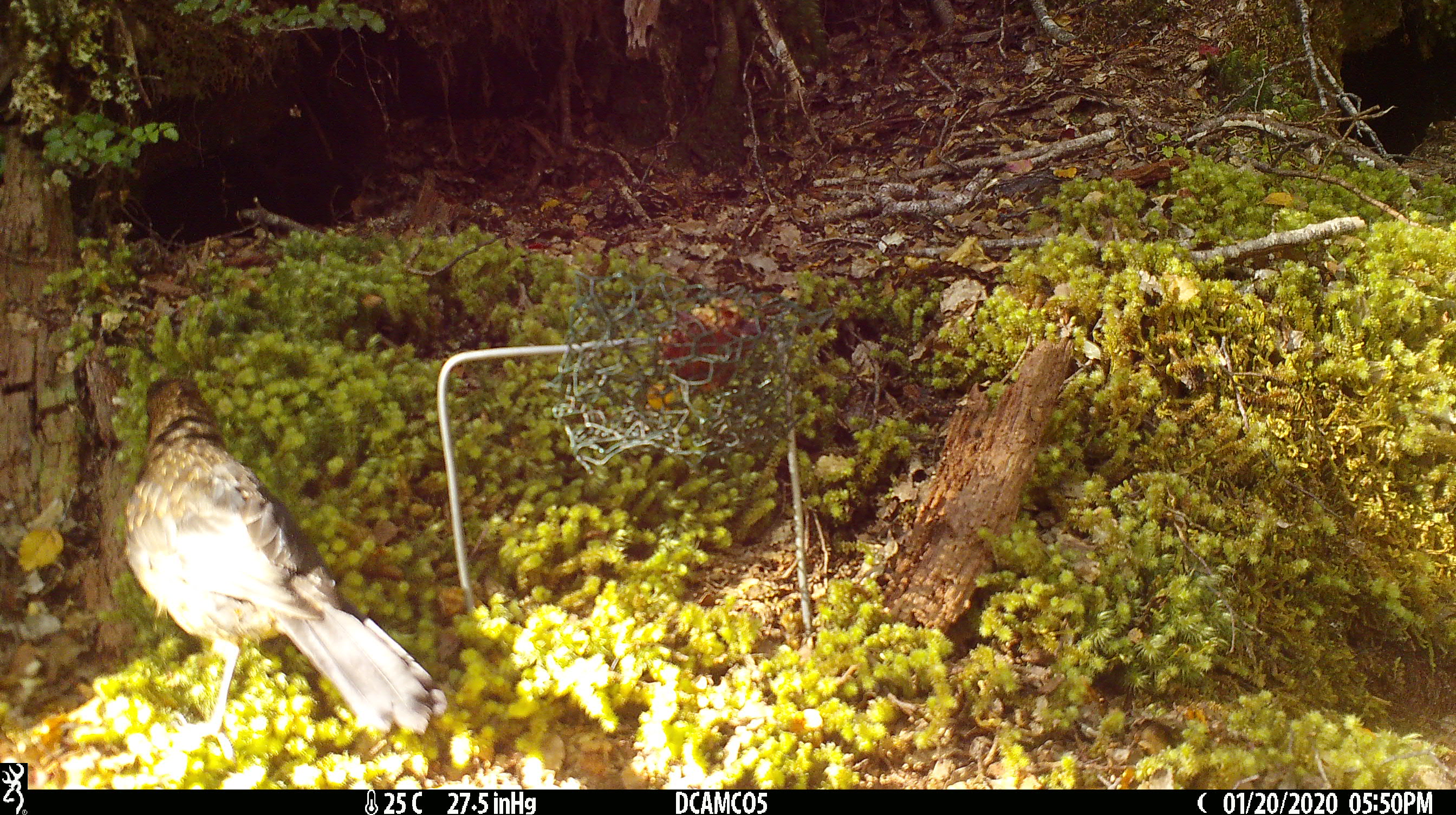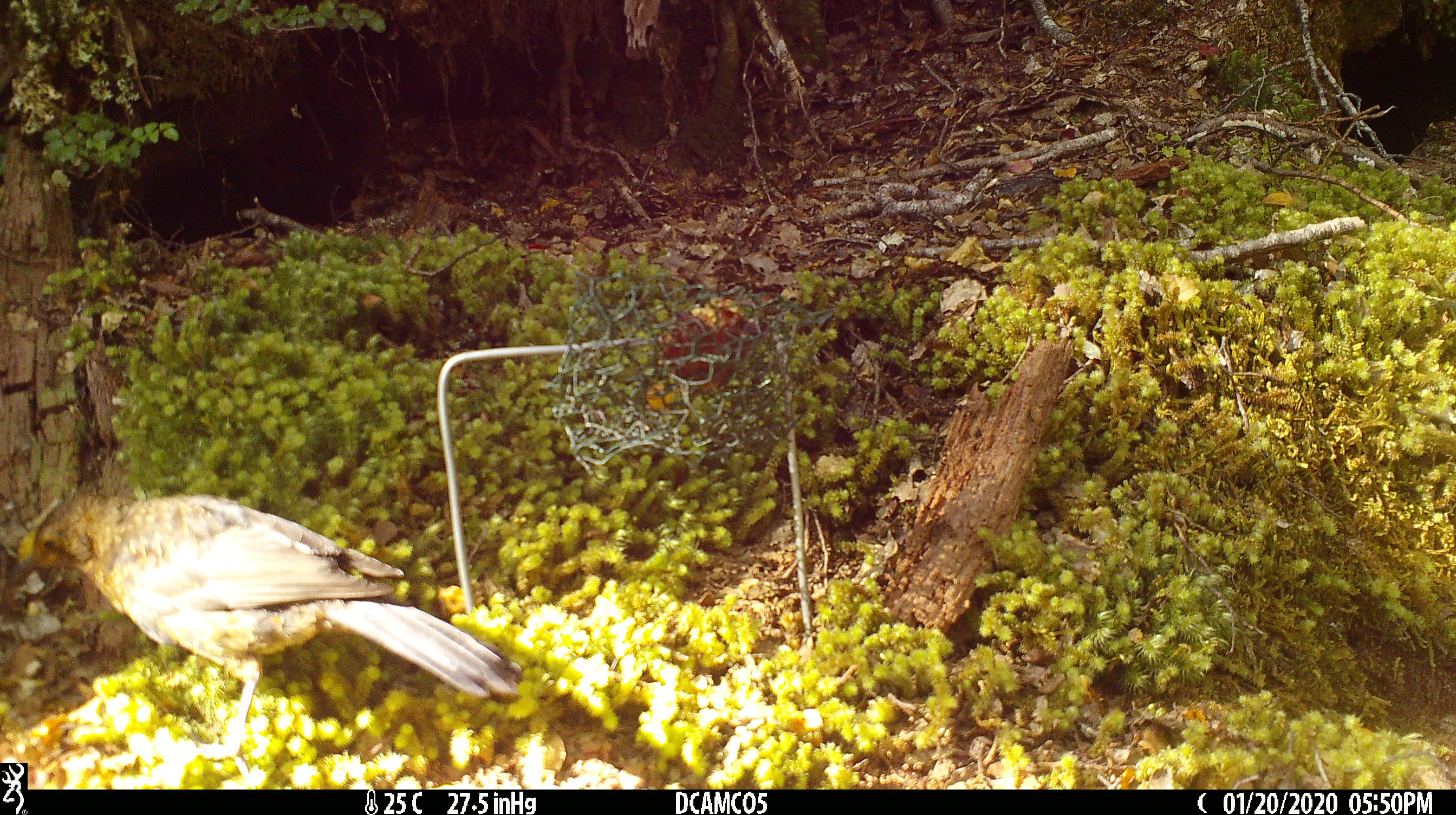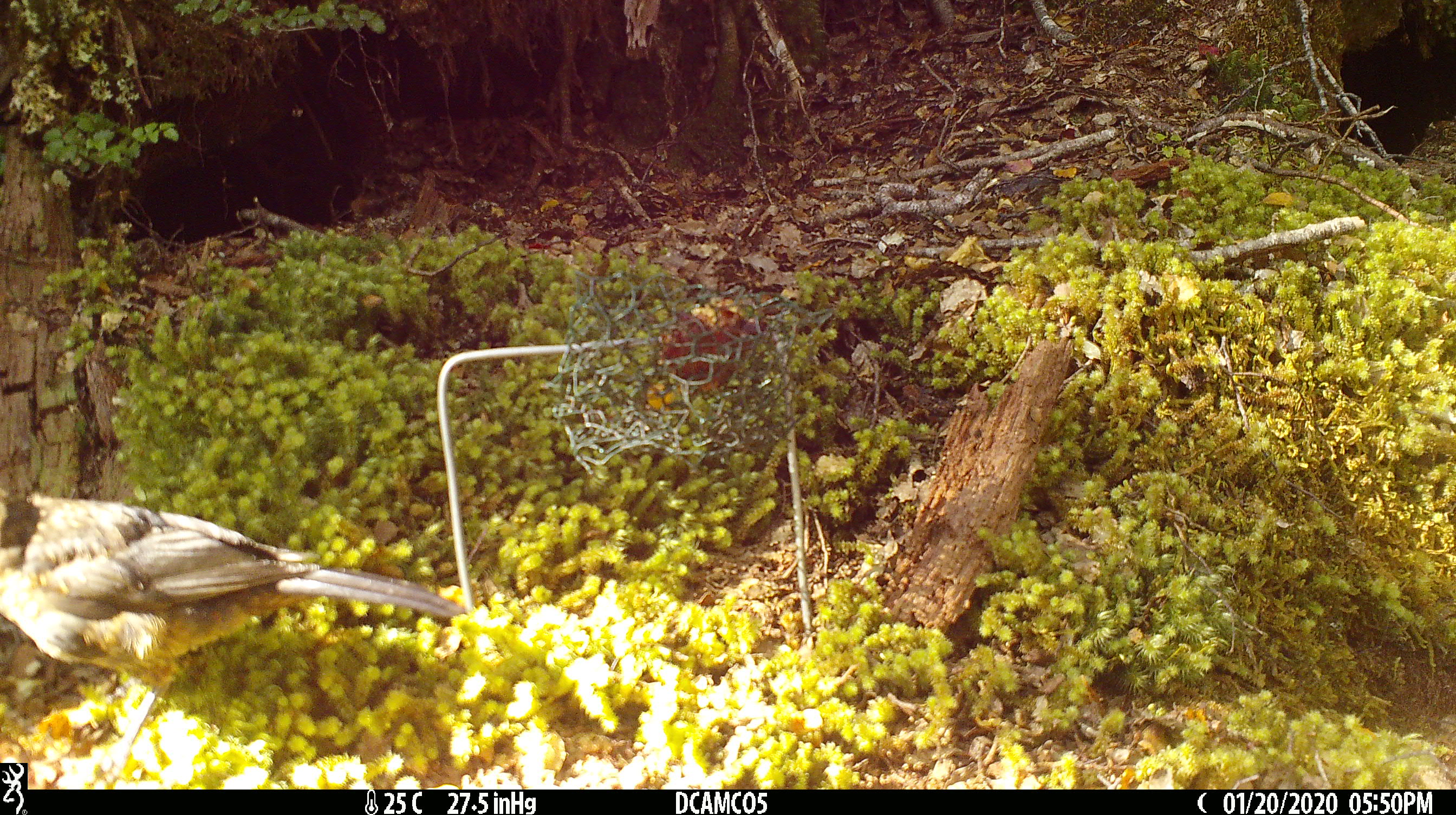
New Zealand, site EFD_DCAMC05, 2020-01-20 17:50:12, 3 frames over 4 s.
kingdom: Animalia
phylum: Chordata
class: Aves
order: Passeriformes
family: Turdidae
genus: Turdus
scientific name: Turdus merula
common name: eurasian blackbird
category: blackbird